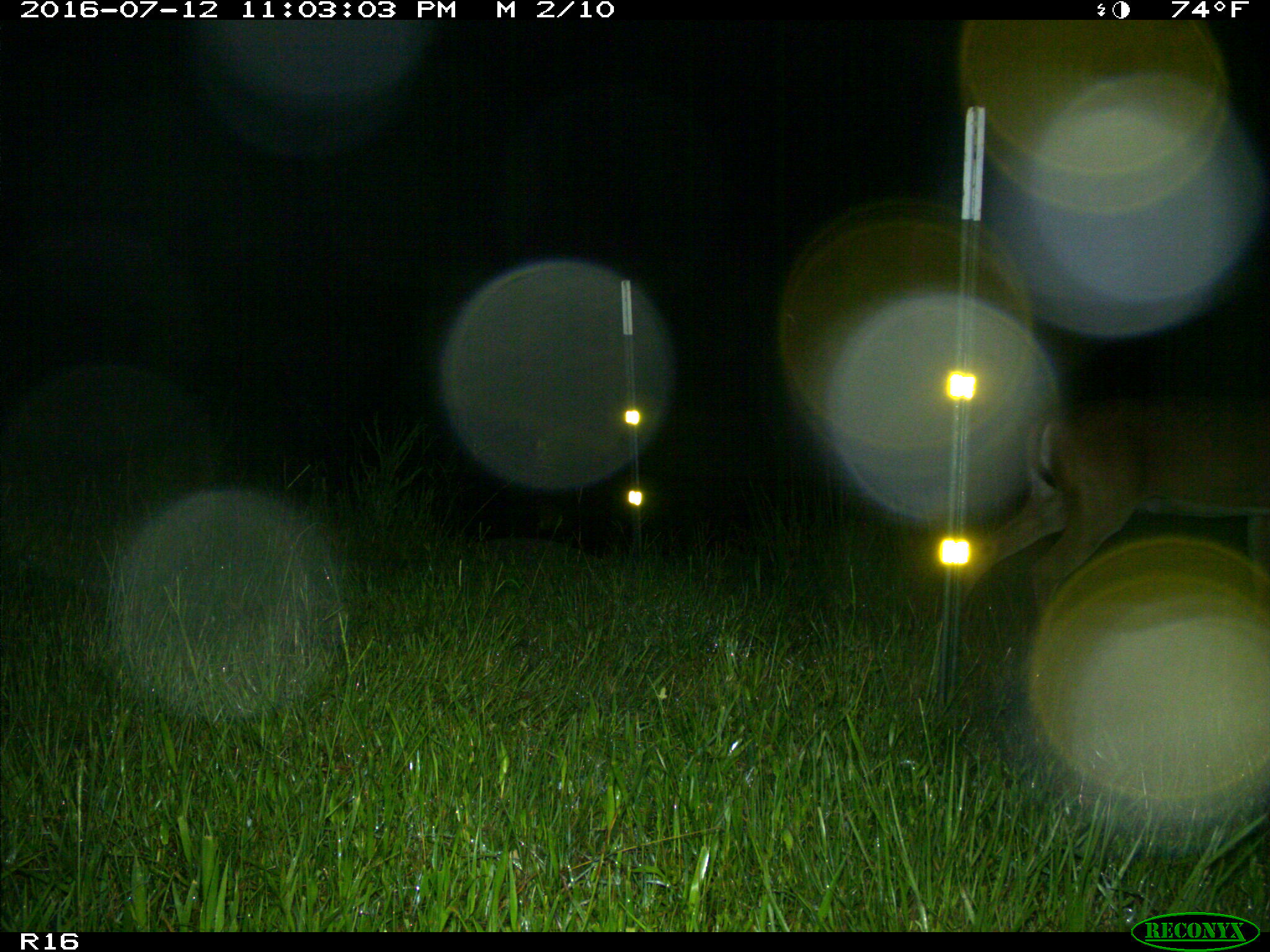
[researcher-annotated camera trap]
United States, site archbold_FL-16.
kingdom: Animalia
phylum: Chordata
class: Mammalia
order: Artiodactyla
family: Cervidae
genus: Odocoileus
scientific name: Odocoileus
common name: deer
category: unidentified deer